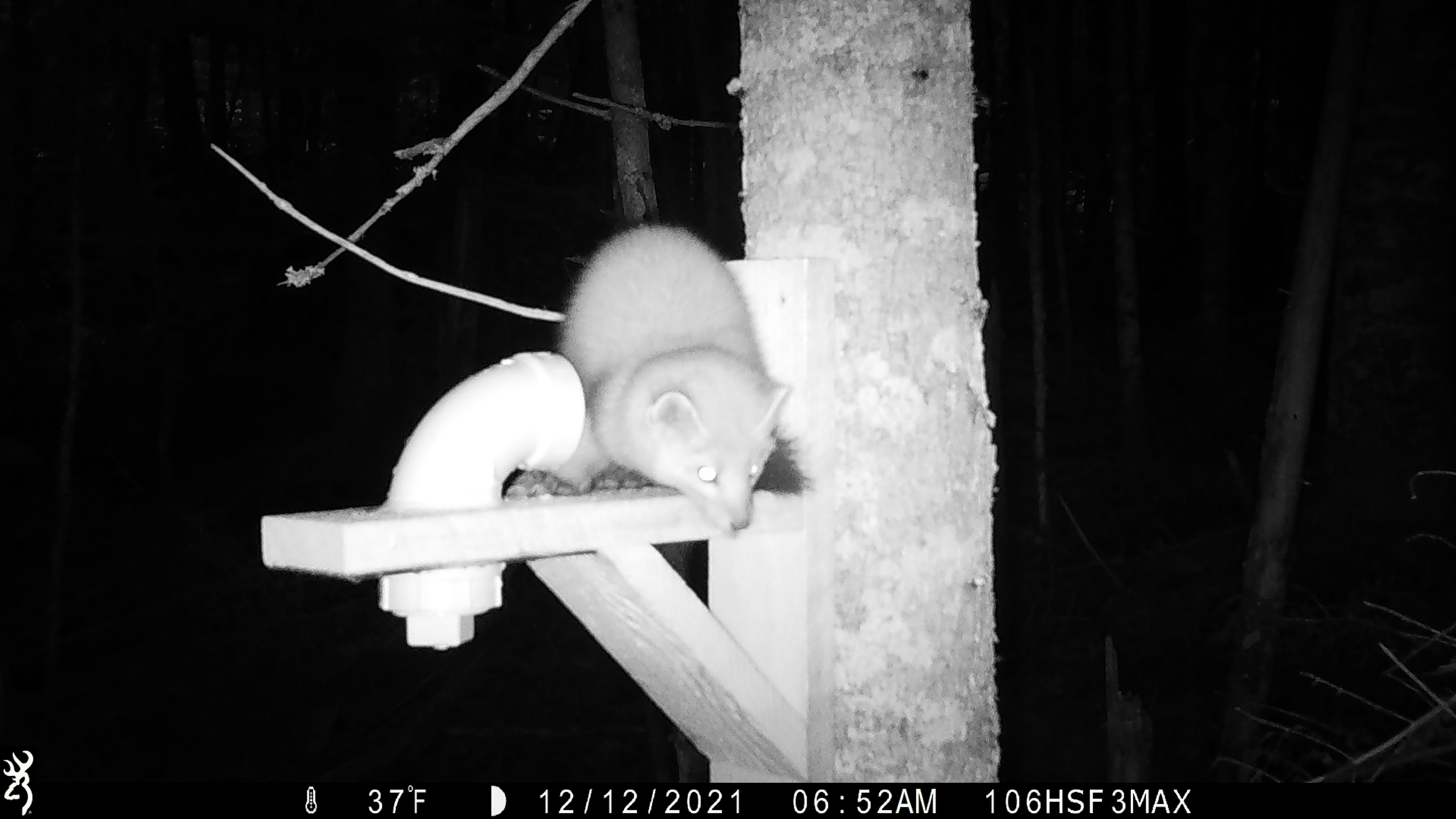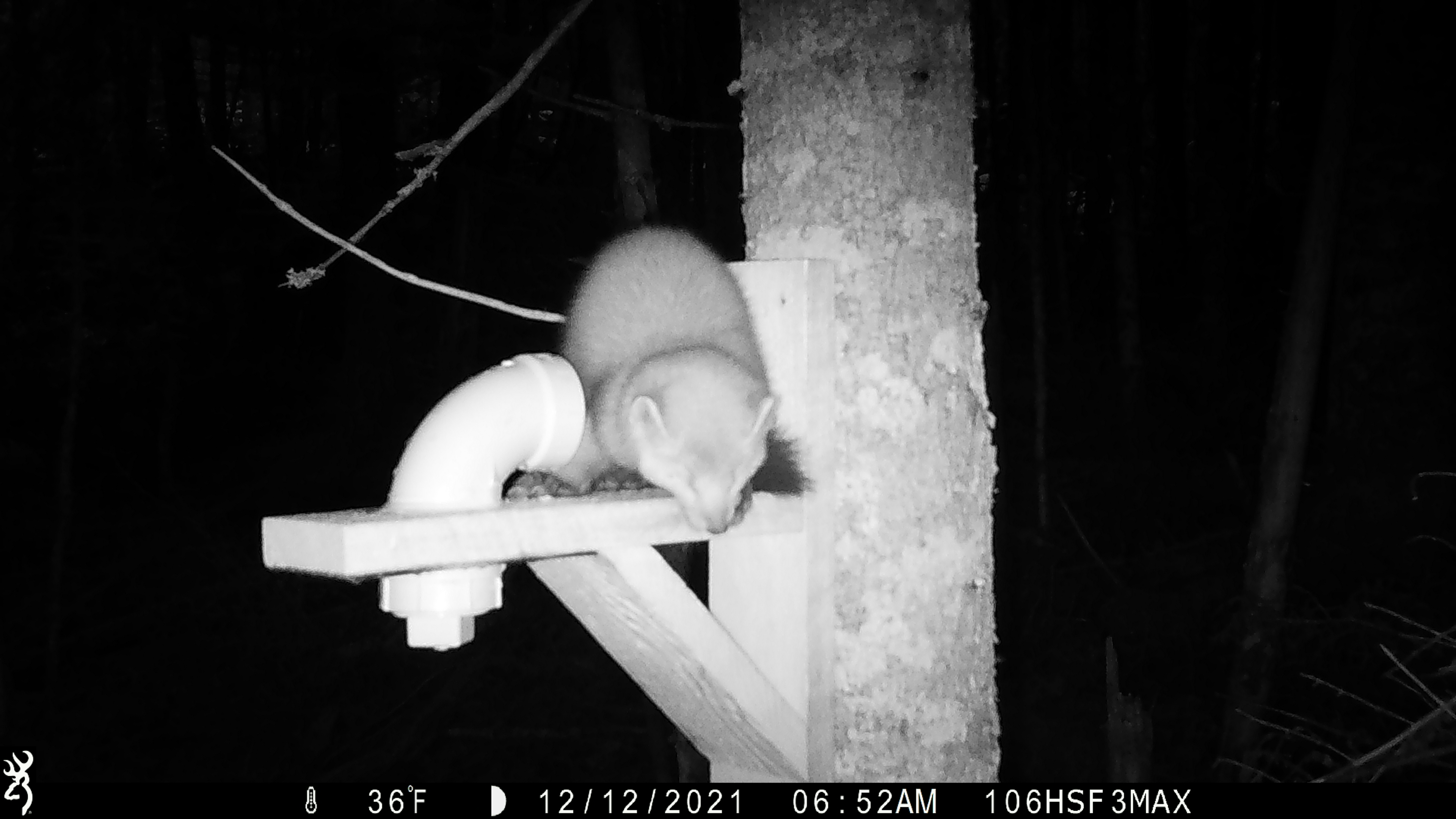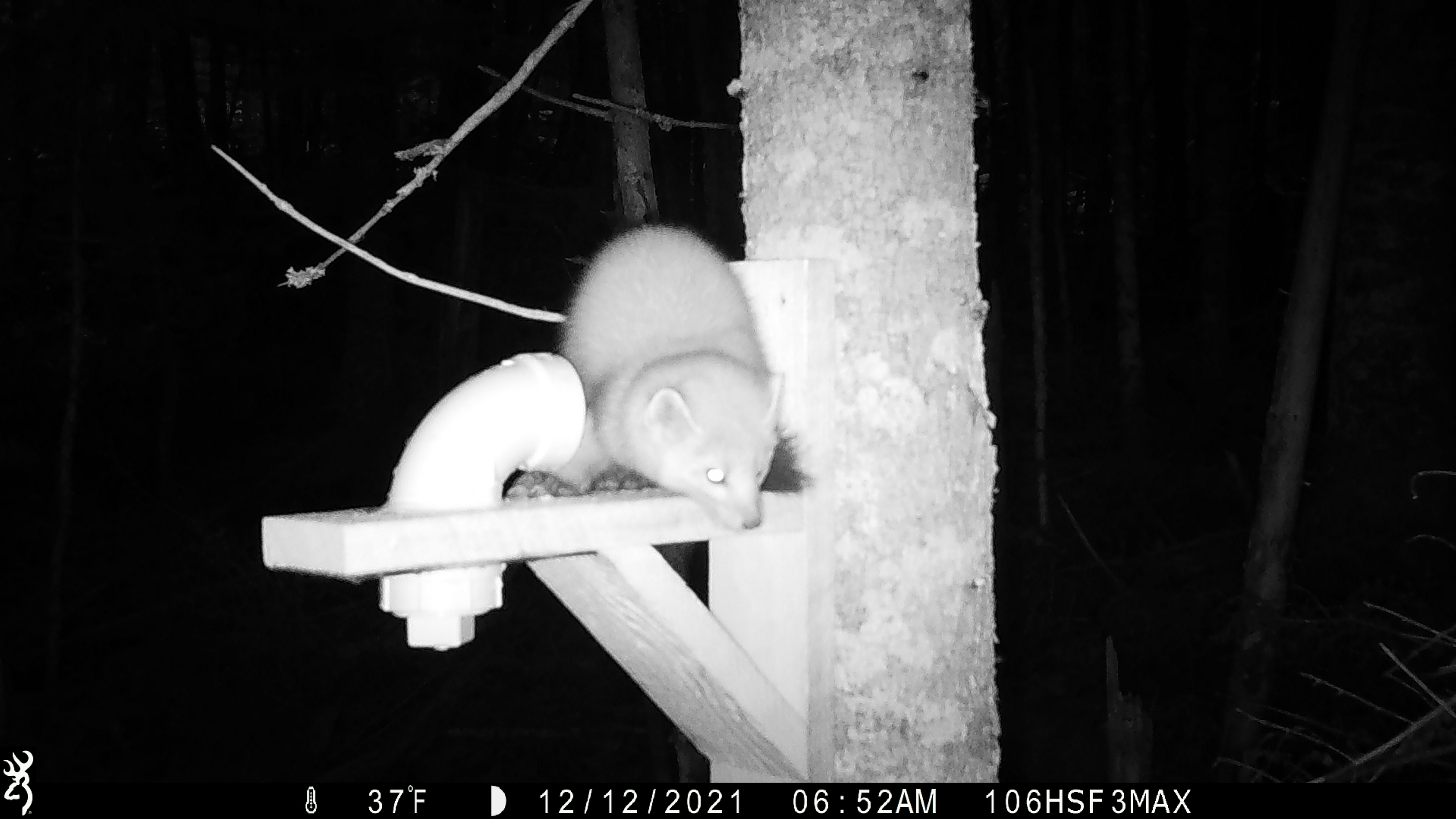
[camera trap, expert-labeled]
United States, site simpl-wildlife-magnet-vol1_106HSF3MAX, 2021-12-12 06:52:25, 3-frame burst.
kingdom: Animalia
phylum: Chordata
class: Mammalia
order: Carnivora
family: Mustelidae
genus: Martes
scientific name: Martes americana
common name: american marten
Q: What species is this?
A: American marten (Martes americana).